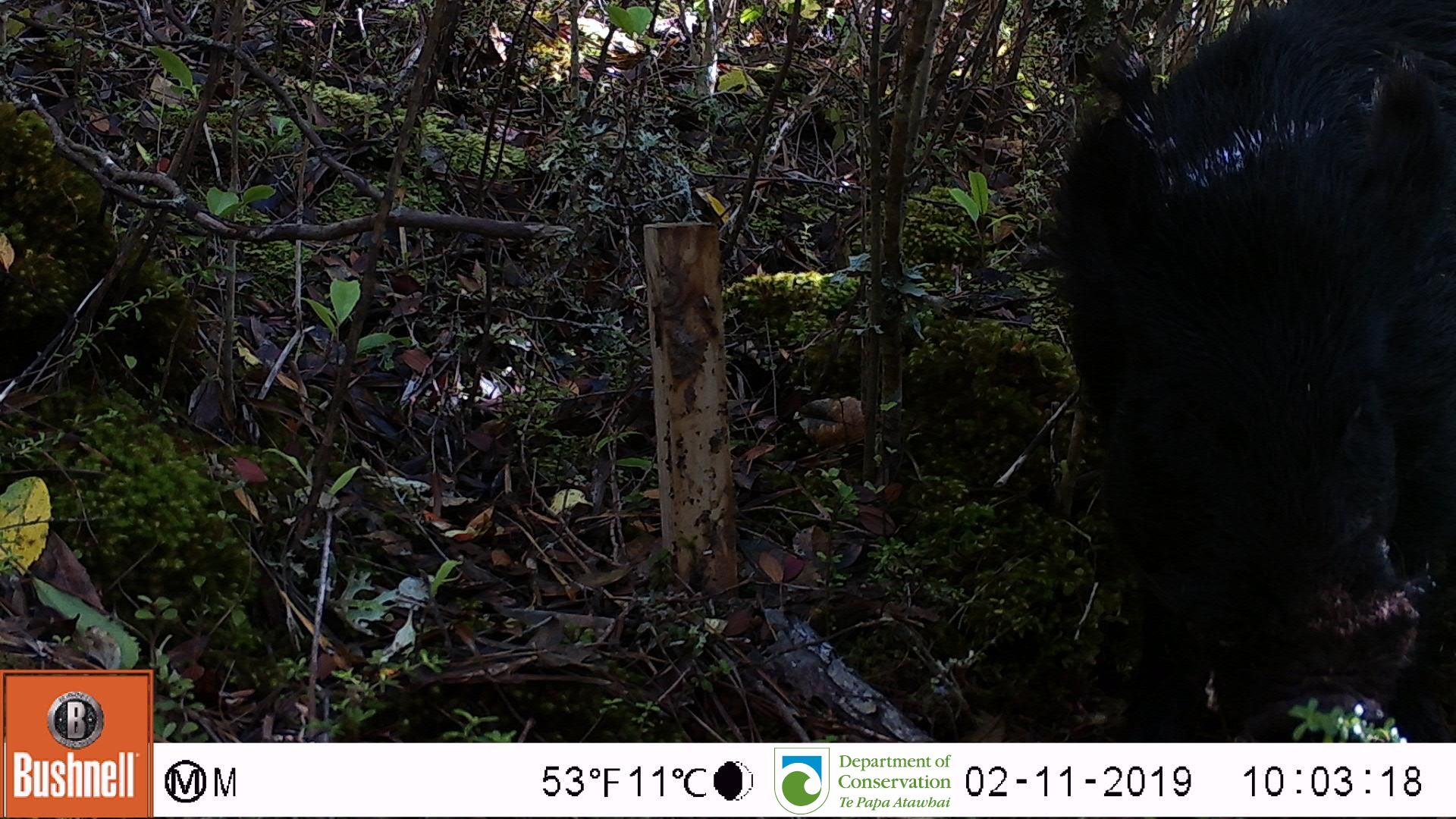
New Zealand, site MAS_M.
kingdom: Animalia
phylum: Chordata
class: Mammalia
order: Artiodactyla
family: Suidae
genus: Sus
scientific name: Sus scrofa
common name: pig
Pig (Sus scrofa).